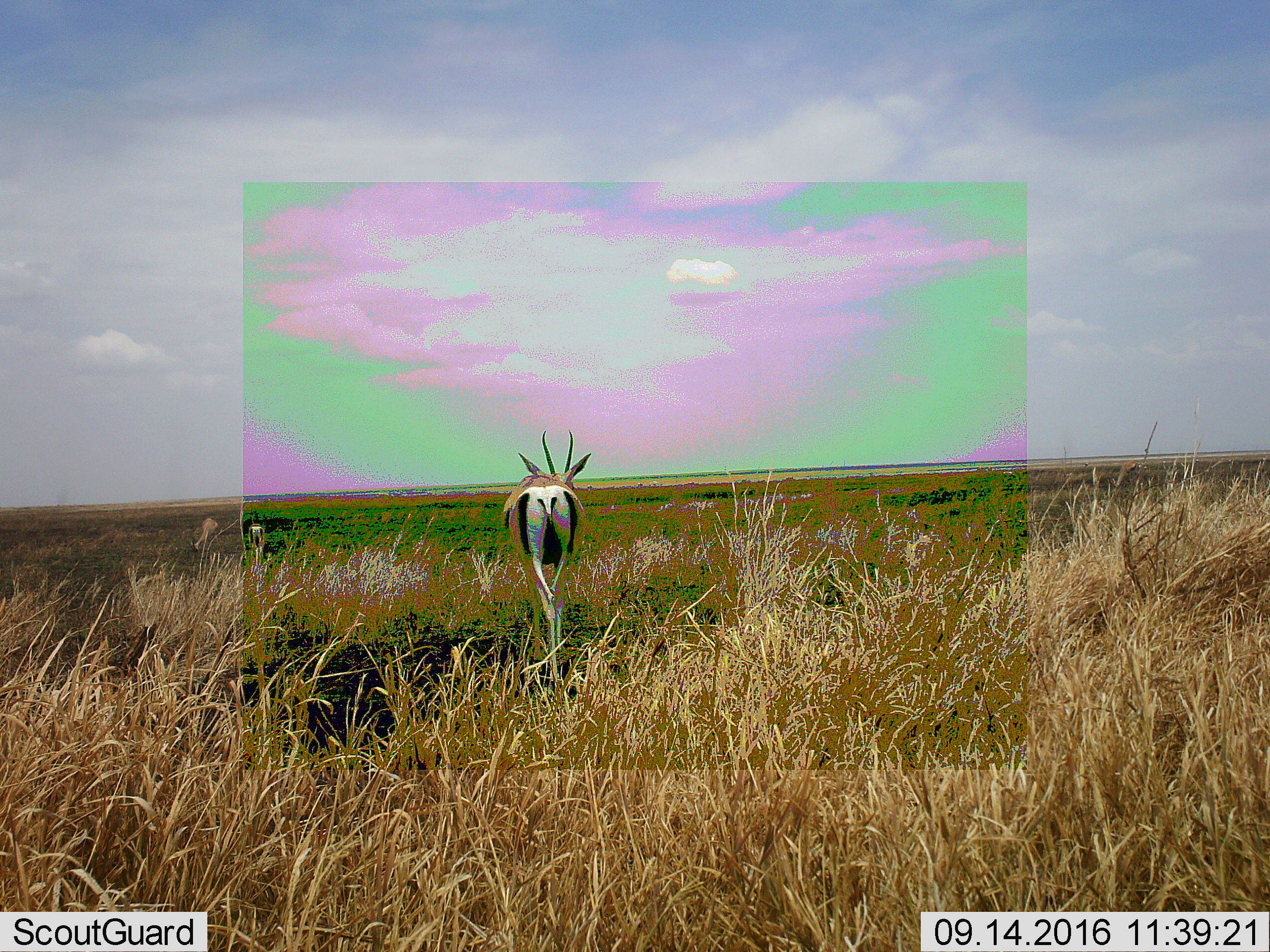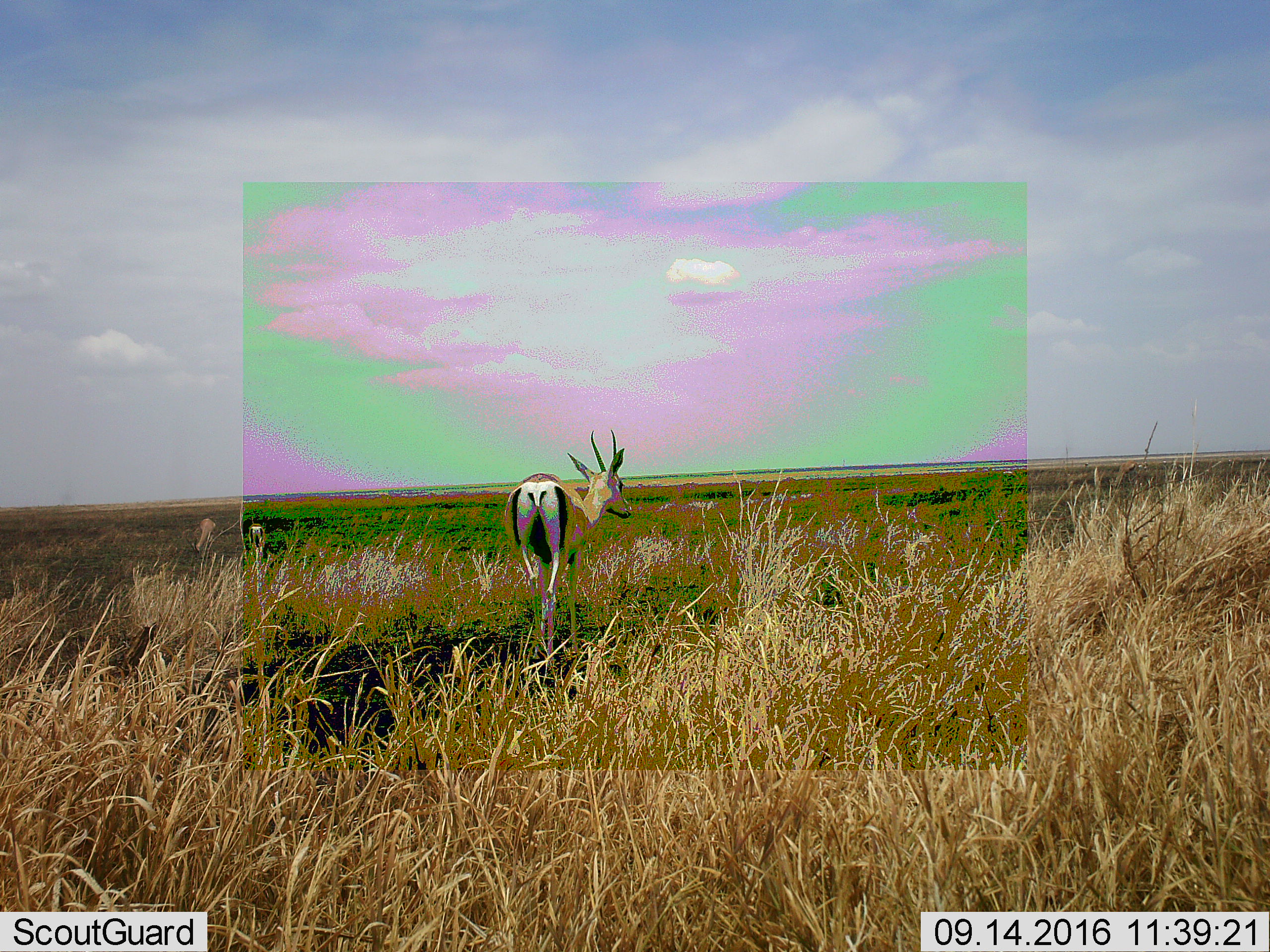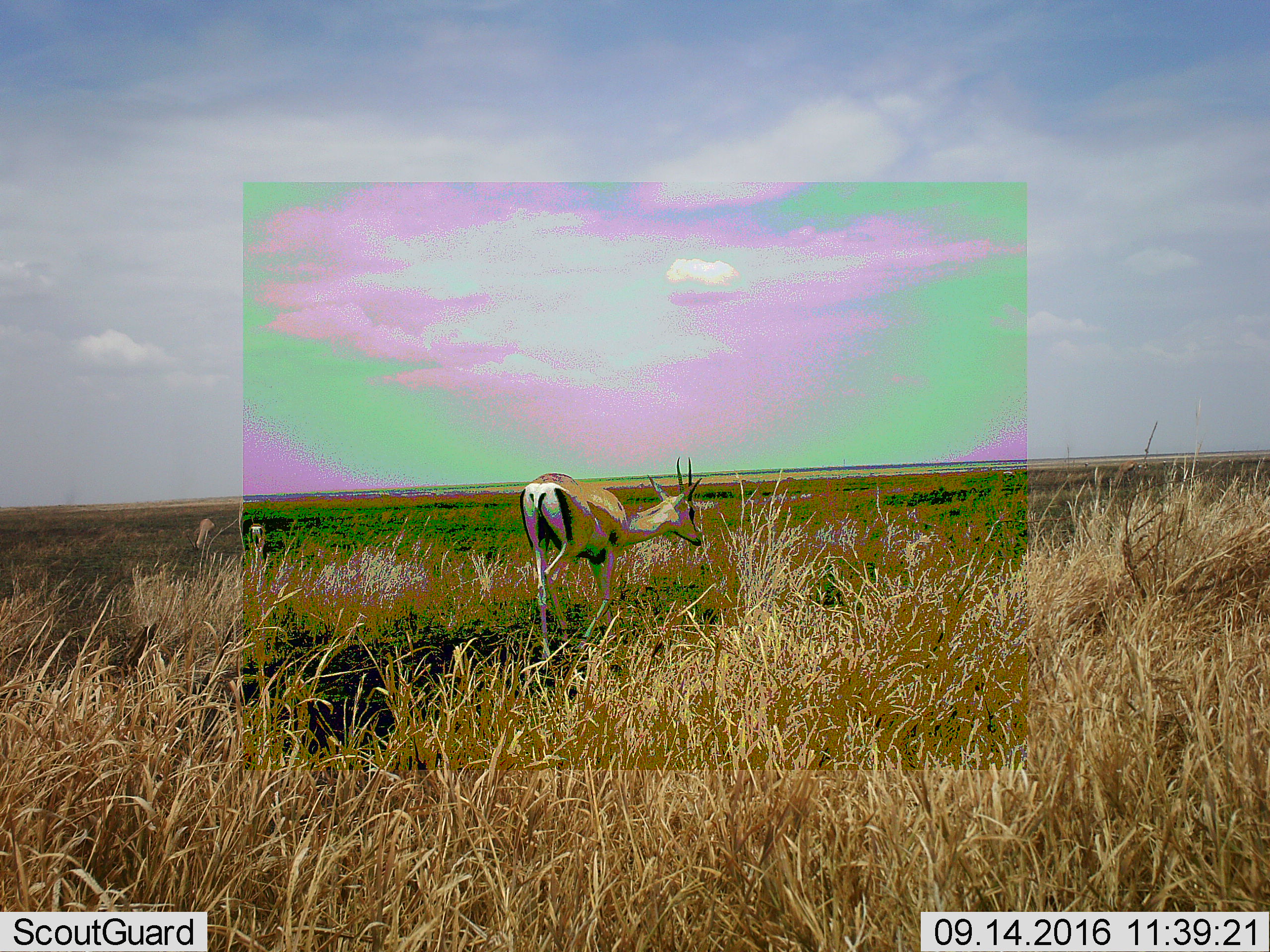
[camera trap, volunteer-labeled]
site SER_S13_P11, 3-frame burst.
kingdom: Animalia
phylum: Chordata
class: Mammalia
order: Artiodactyla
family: Bovidae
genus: Eudorcas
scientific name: Eudorcas thomsonii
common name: thomson's gazelle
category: gazellethomsons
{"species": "gazellethomsons (thomson's gazelle) (Eudorcas thomsonii)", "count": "2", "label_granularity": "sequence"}